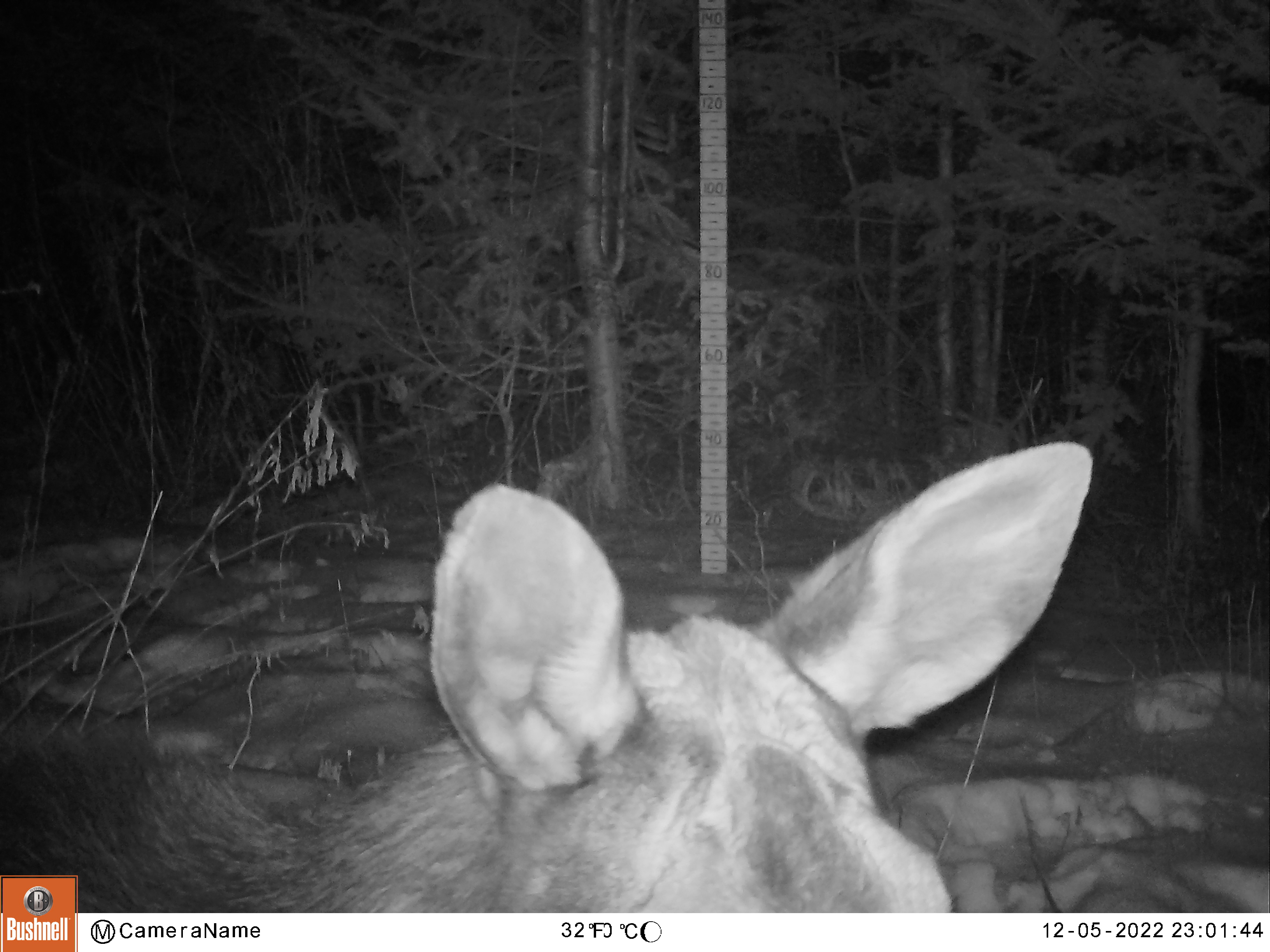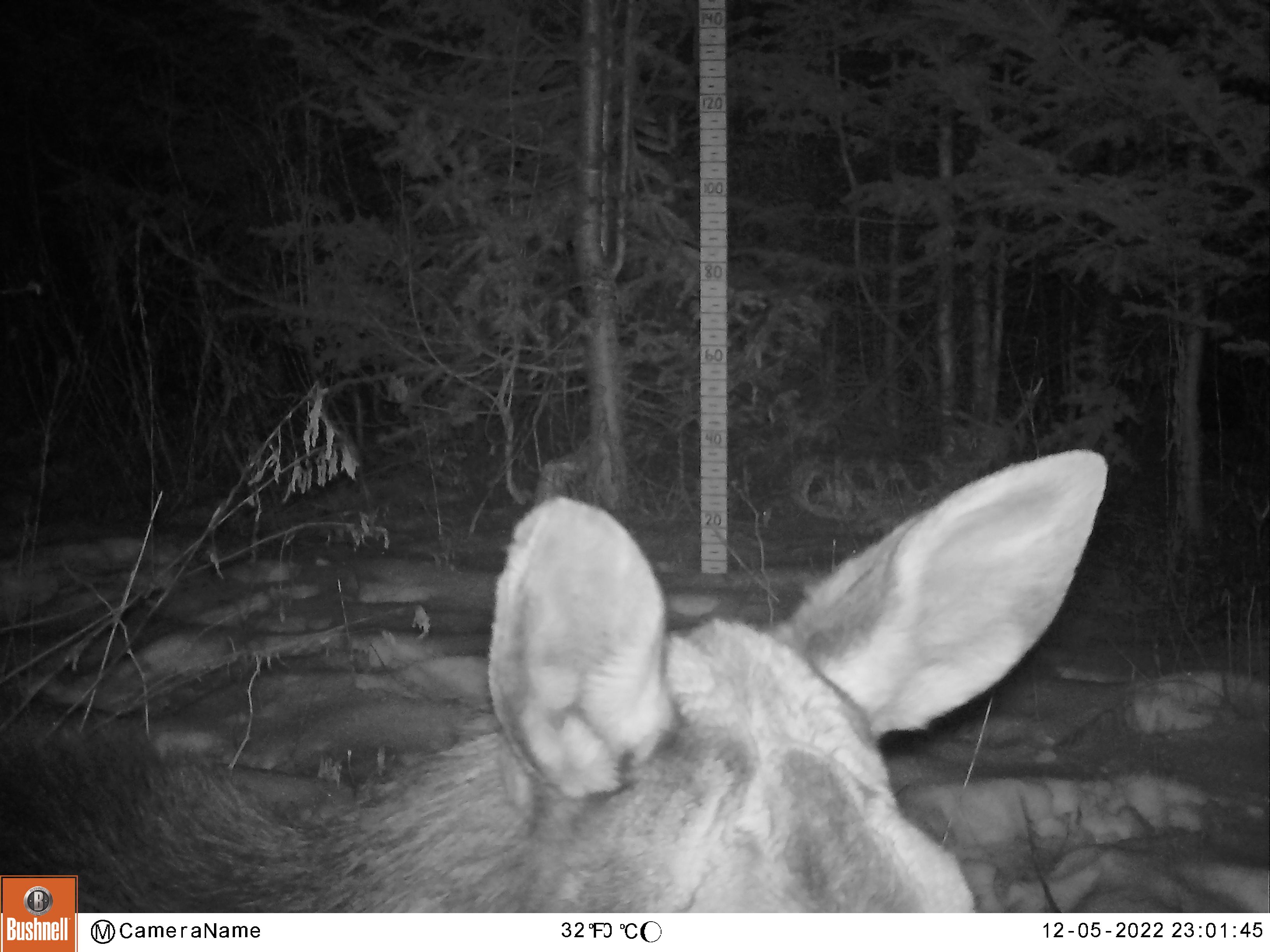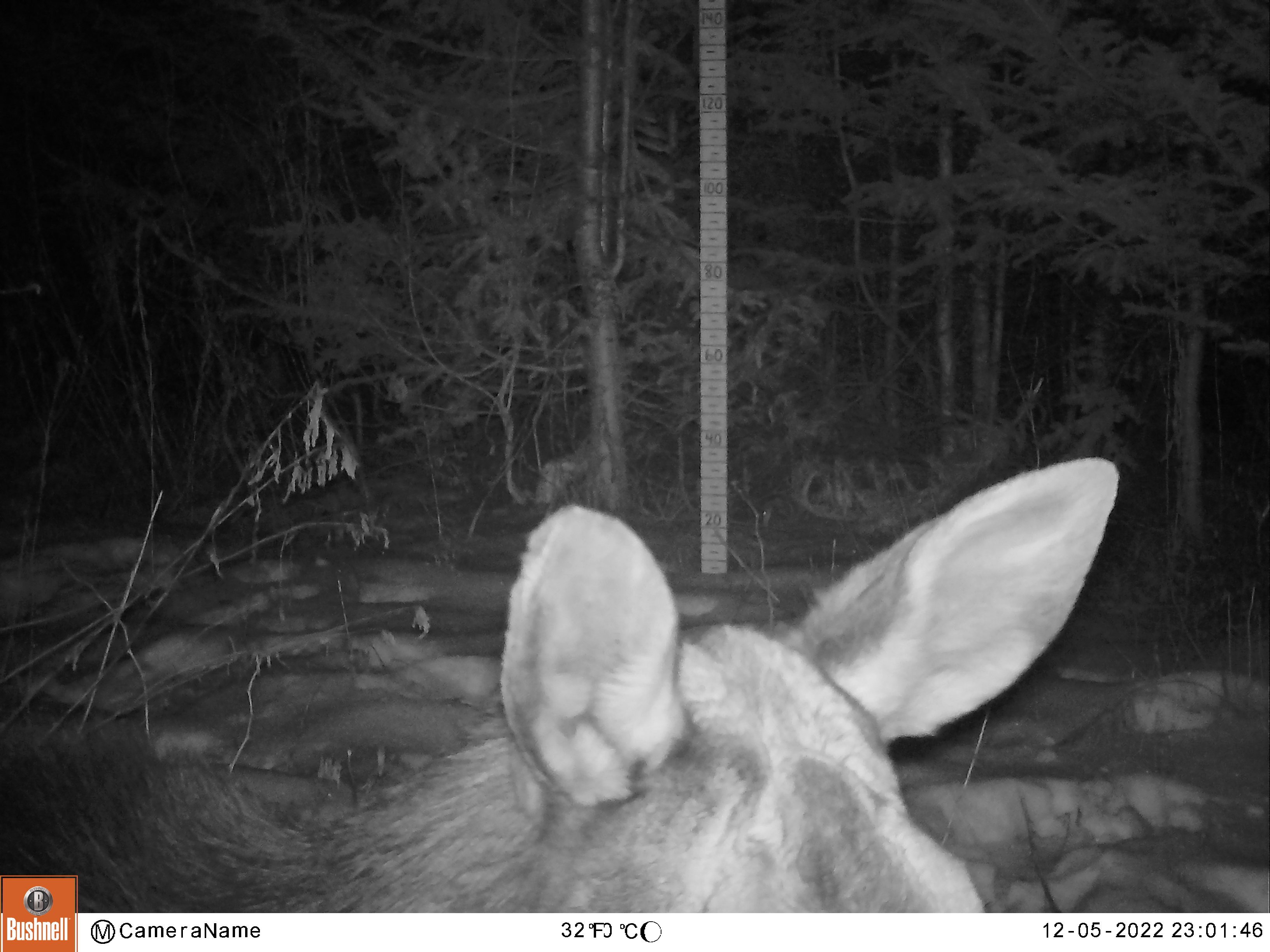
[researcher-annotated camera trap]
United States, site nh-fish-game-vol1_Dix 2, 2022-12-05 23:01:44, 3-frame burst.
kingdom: Animalia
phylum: Chordata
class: Mammalia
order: Artiodactyla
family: Cervidae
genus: Alces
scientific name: Alces alces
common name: moose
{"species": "moose (Alces alces)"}